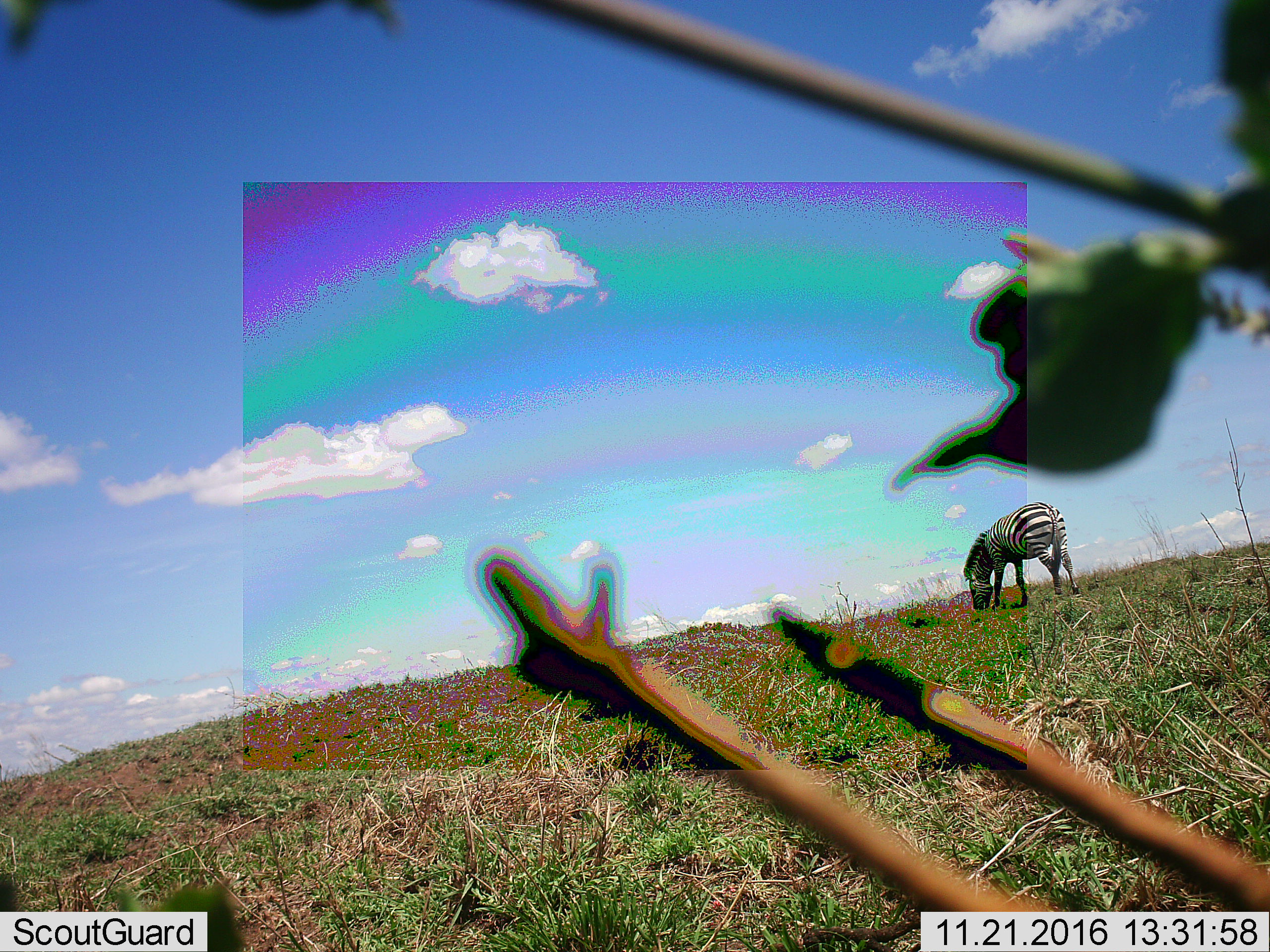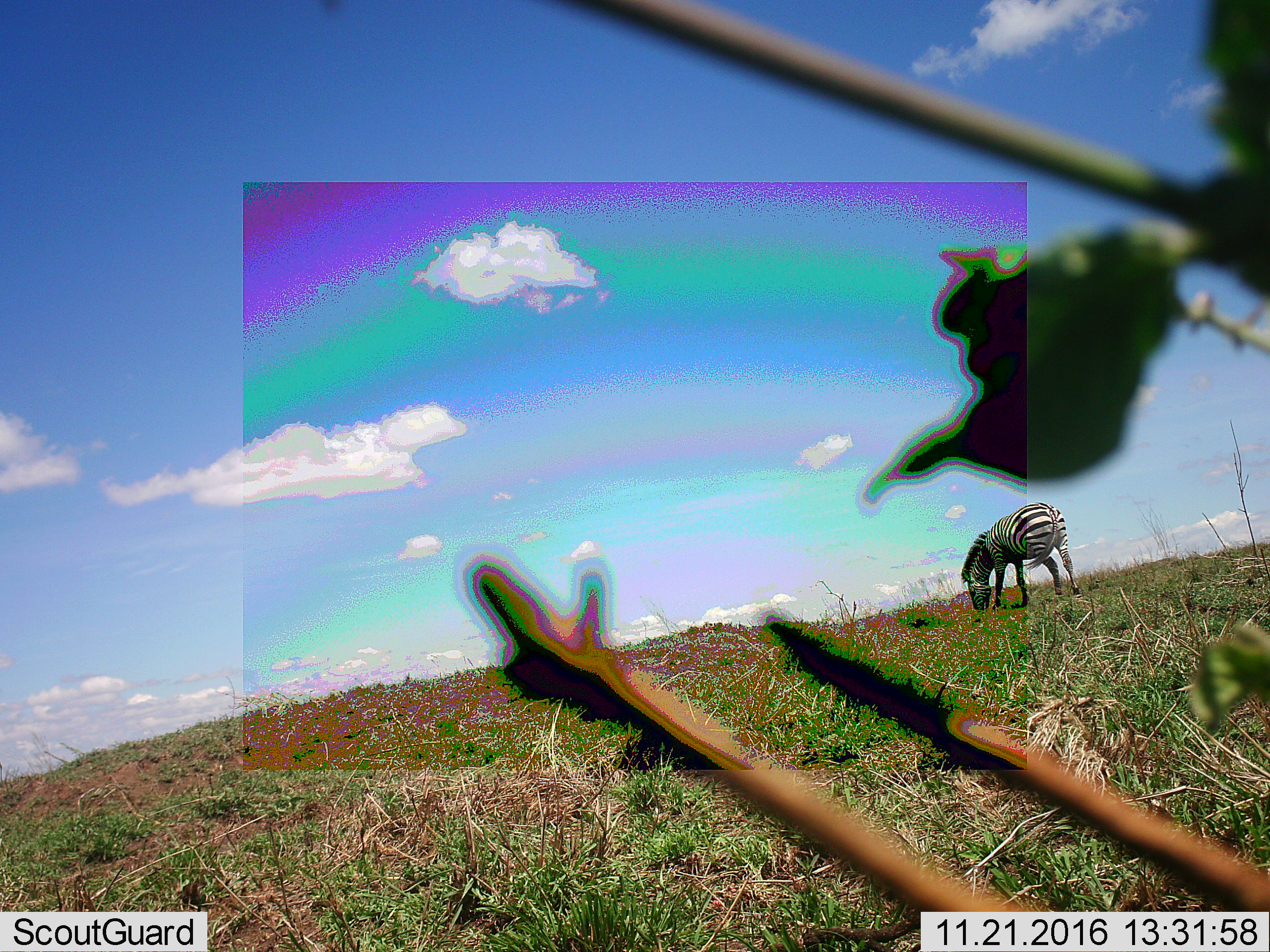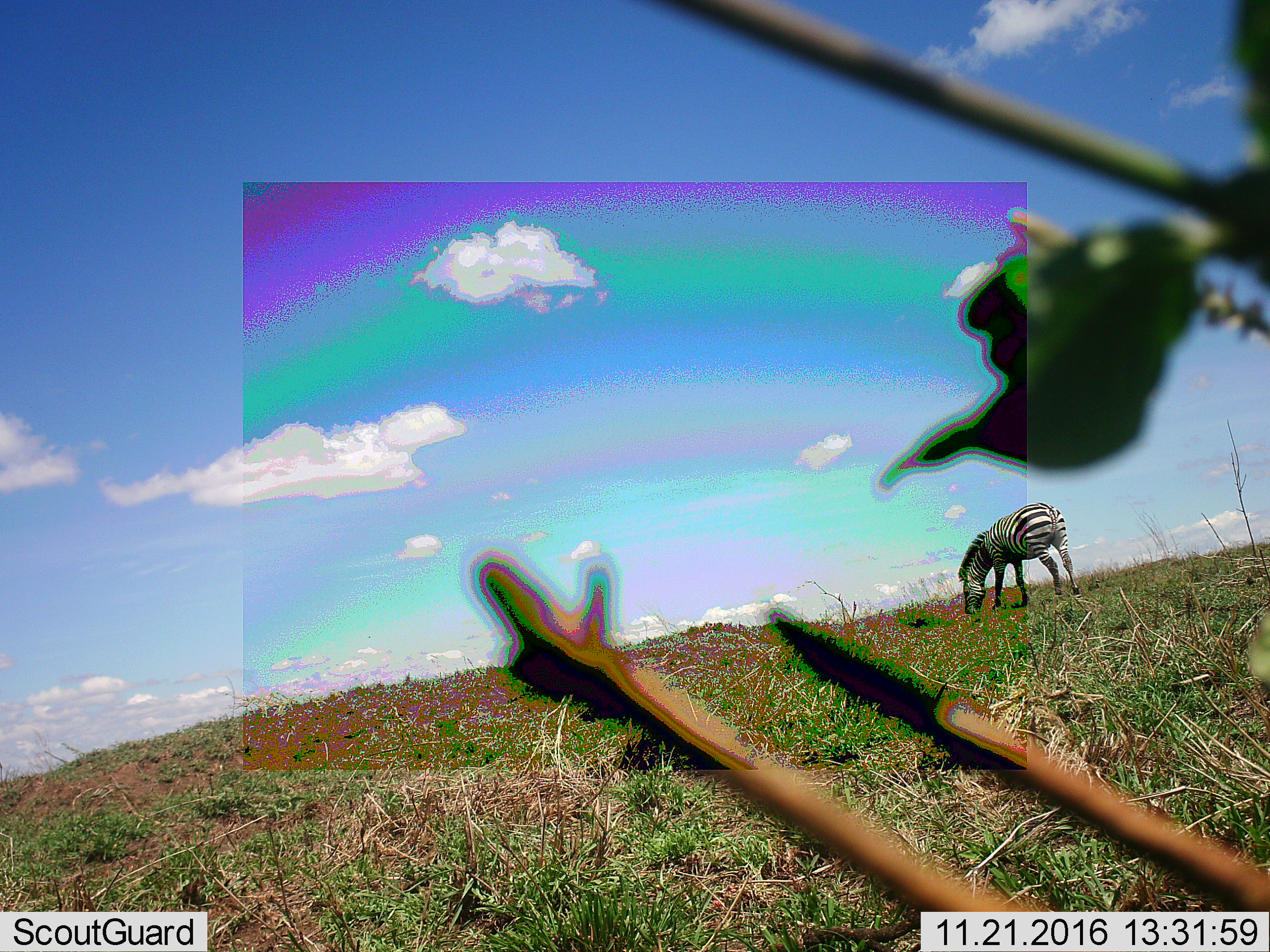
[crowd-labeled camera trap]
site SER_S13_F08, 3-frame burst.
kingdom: Animalia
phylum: Chordata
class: Mammalia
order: Perissodactyla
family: Equidae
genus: Equus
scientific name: Equus quagga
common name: plains zebra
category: zebraplains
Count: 1.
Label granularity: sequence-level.